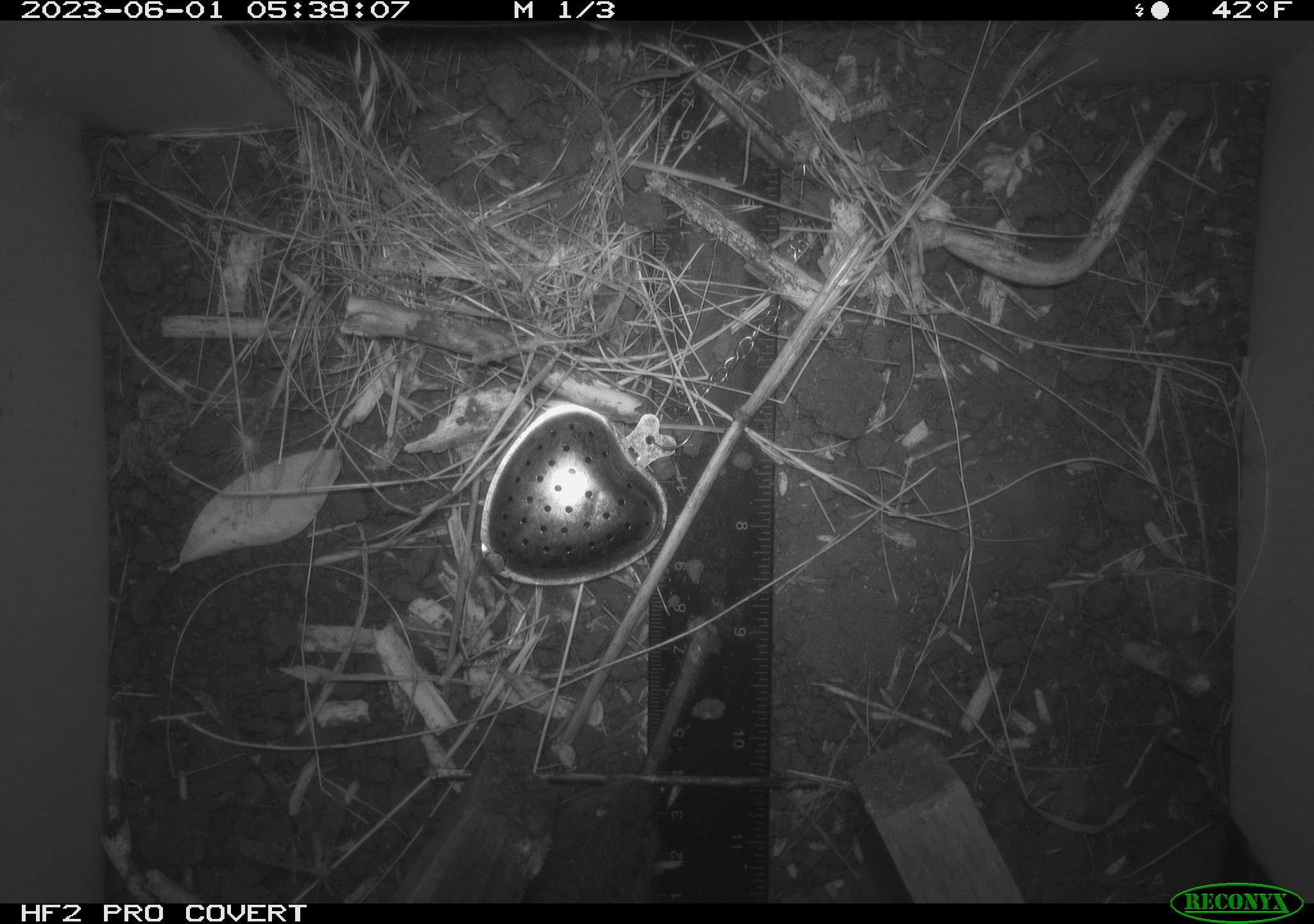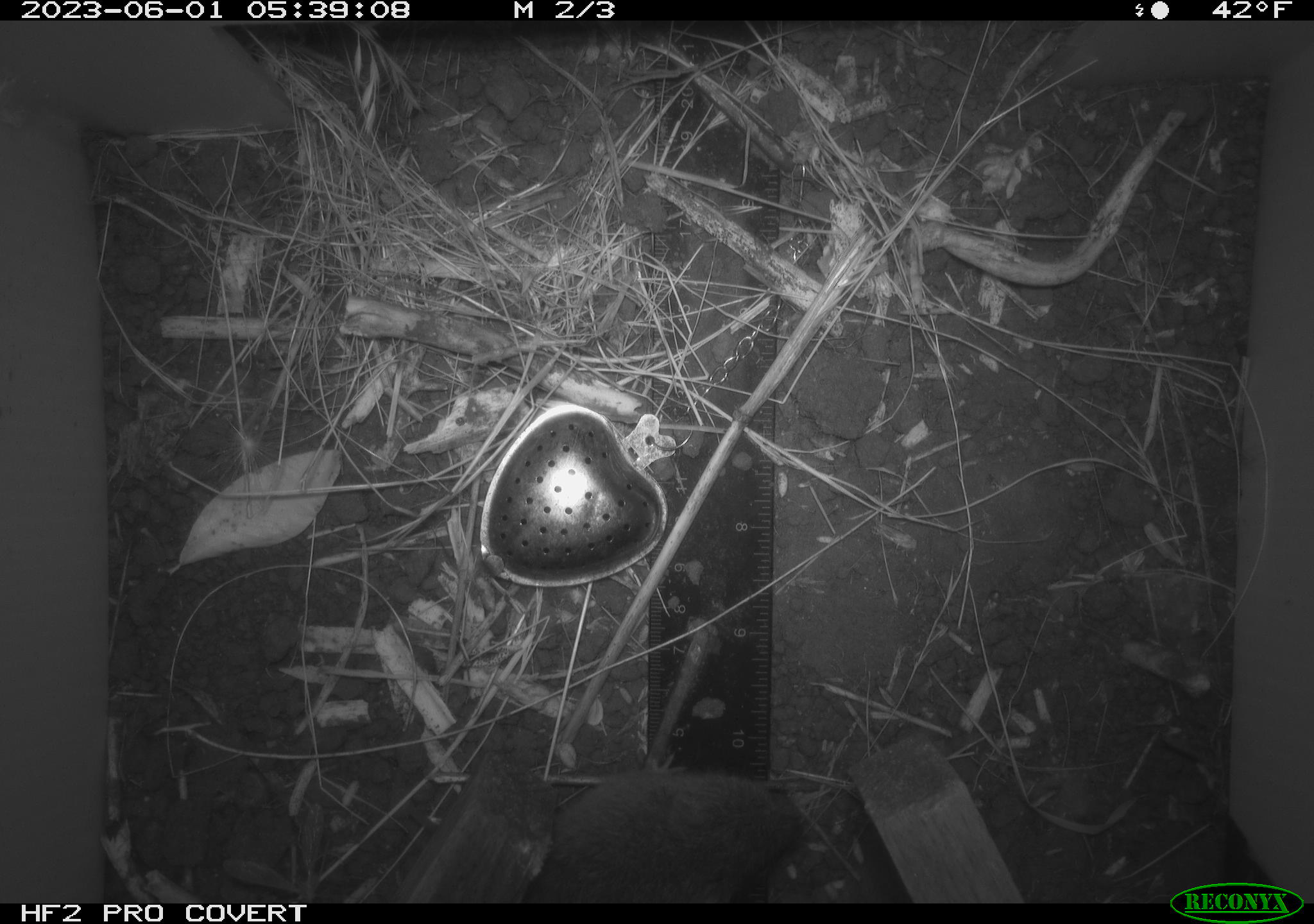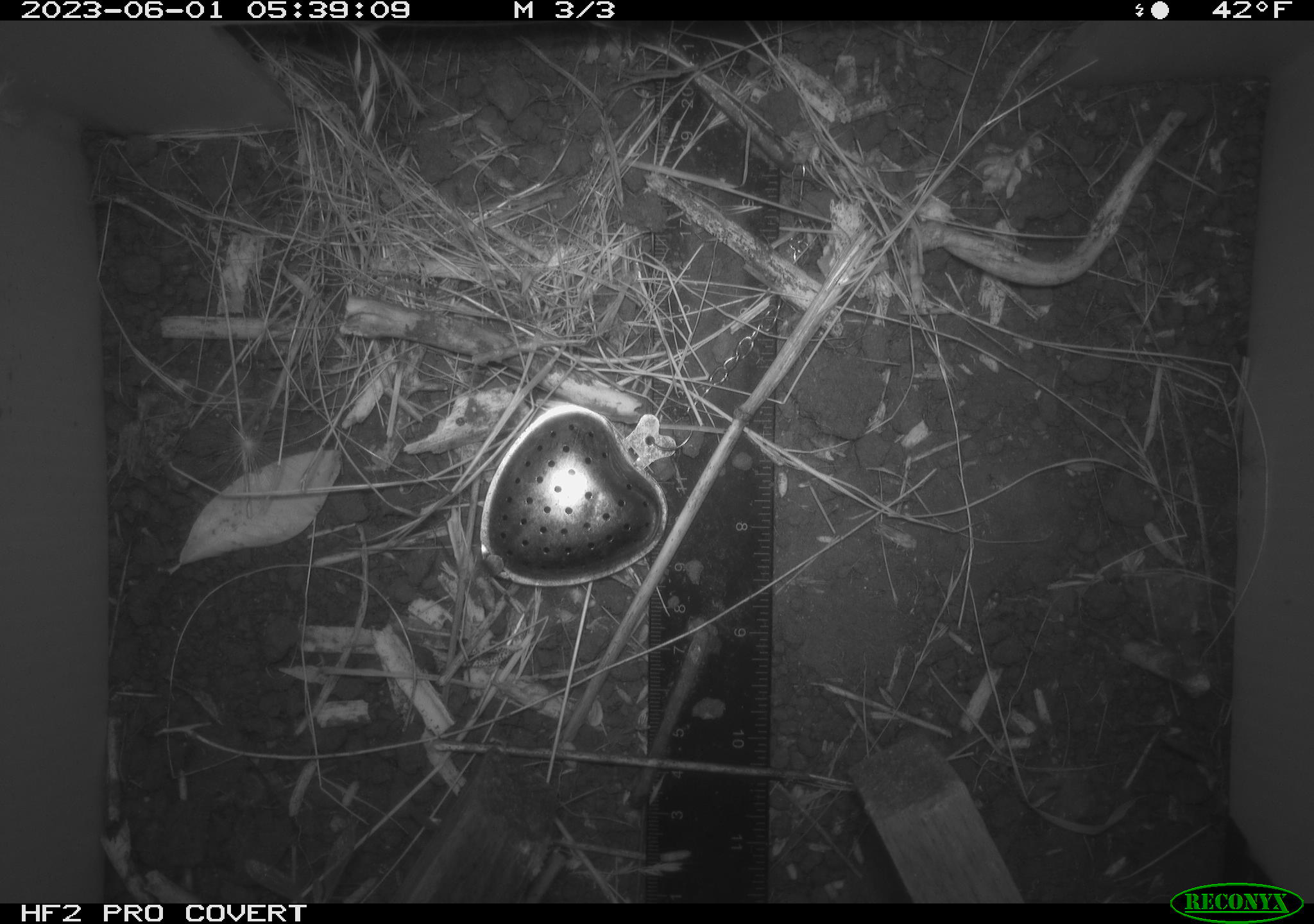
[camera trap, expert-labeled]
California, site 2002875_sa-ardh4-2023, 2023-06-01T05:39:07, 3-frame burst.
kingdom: Animalia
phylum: Chordata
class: Mammalia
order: Rodentia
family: Cricetidae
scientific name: Arvicolinae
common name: voles, lemmings, and muskrats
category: arvicolinae subfamily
Arvicolinae subfamily (voles, lemmings, and muskrats) (Arvicolinae).